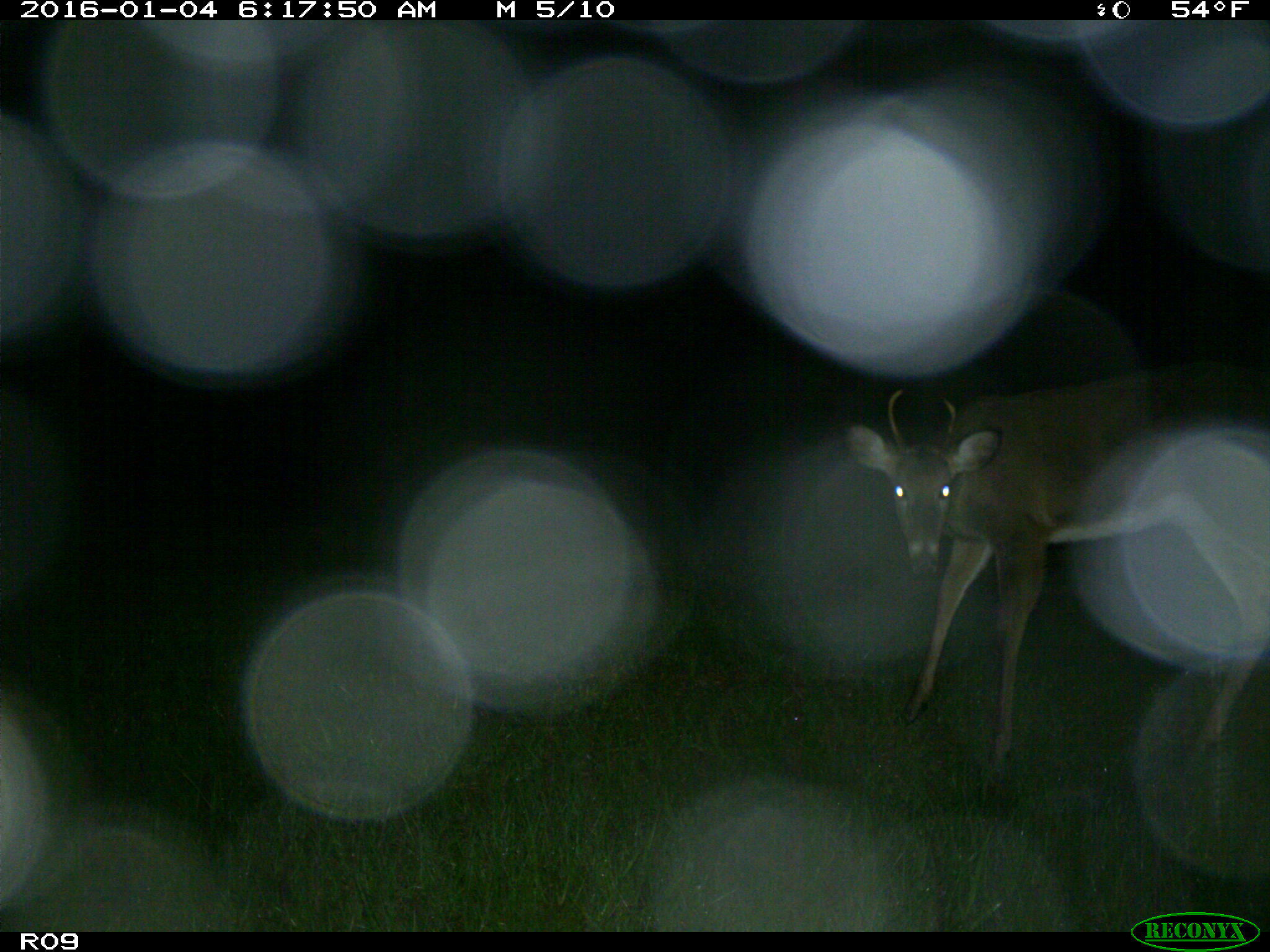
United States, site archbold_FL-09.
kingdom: Animalia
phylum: Chordata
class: Mammalia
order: Artiodactyla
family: Cervidae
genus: Odocoileus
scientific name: Odocoileus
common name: deer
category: unidentified deer